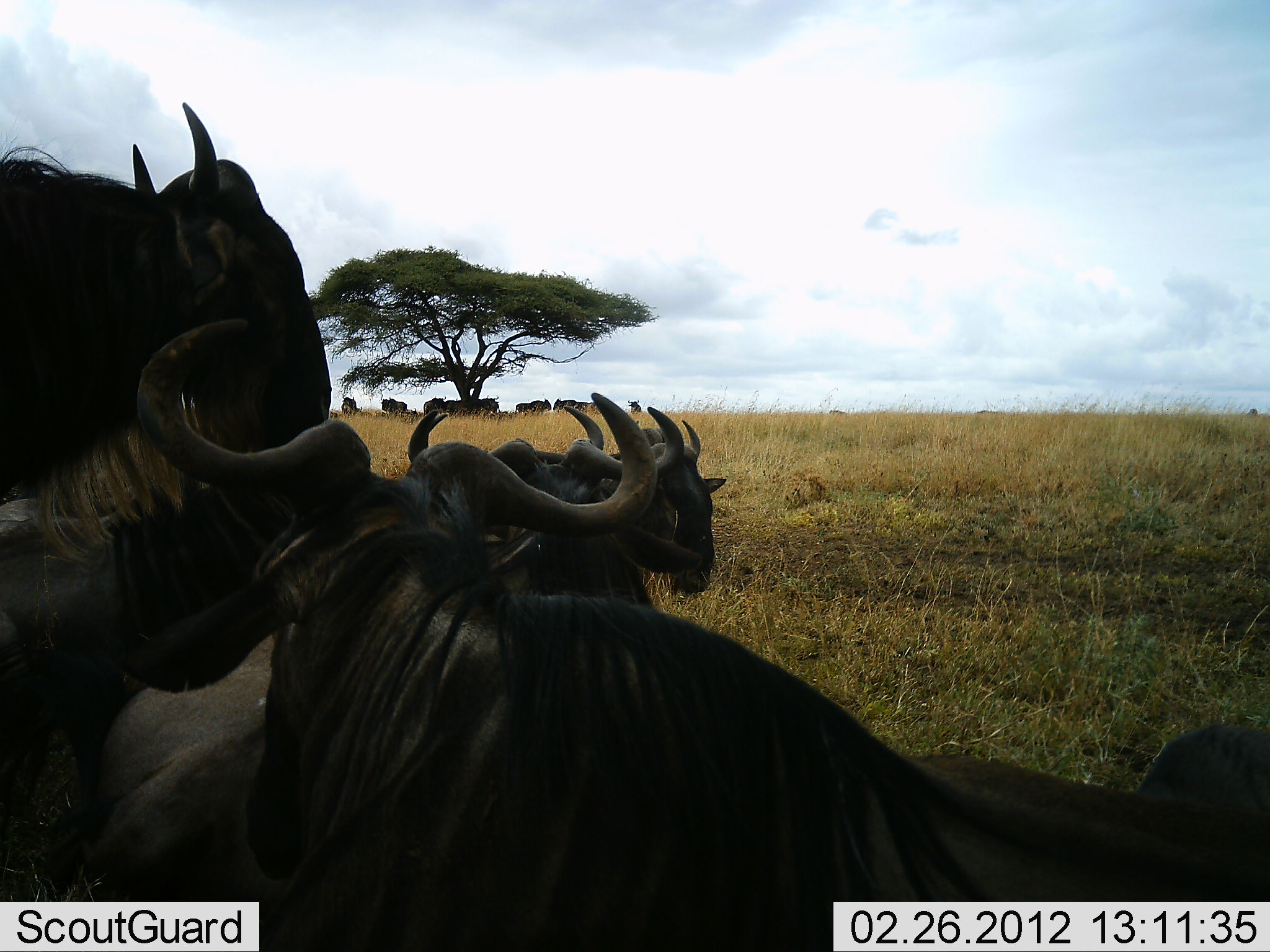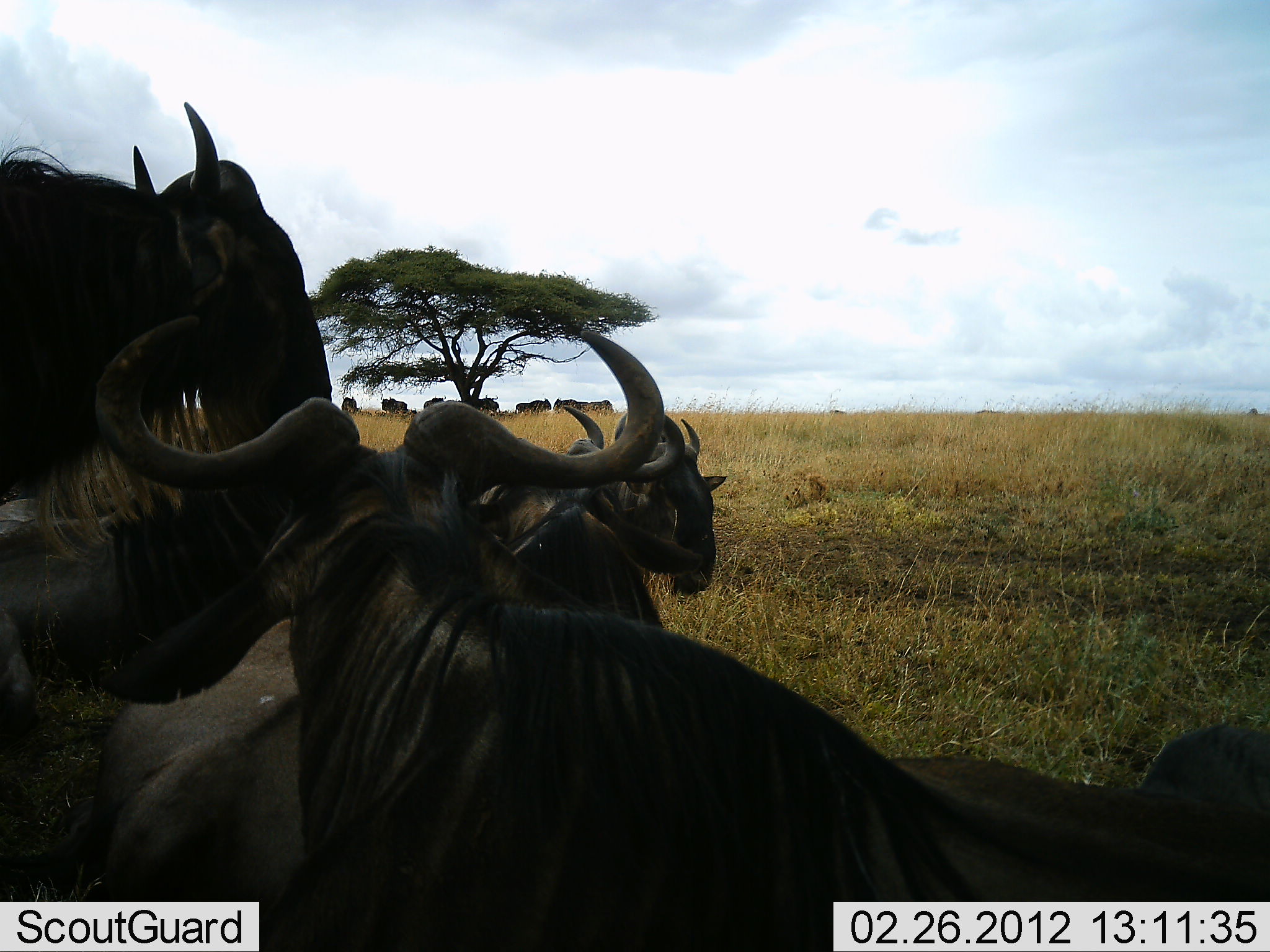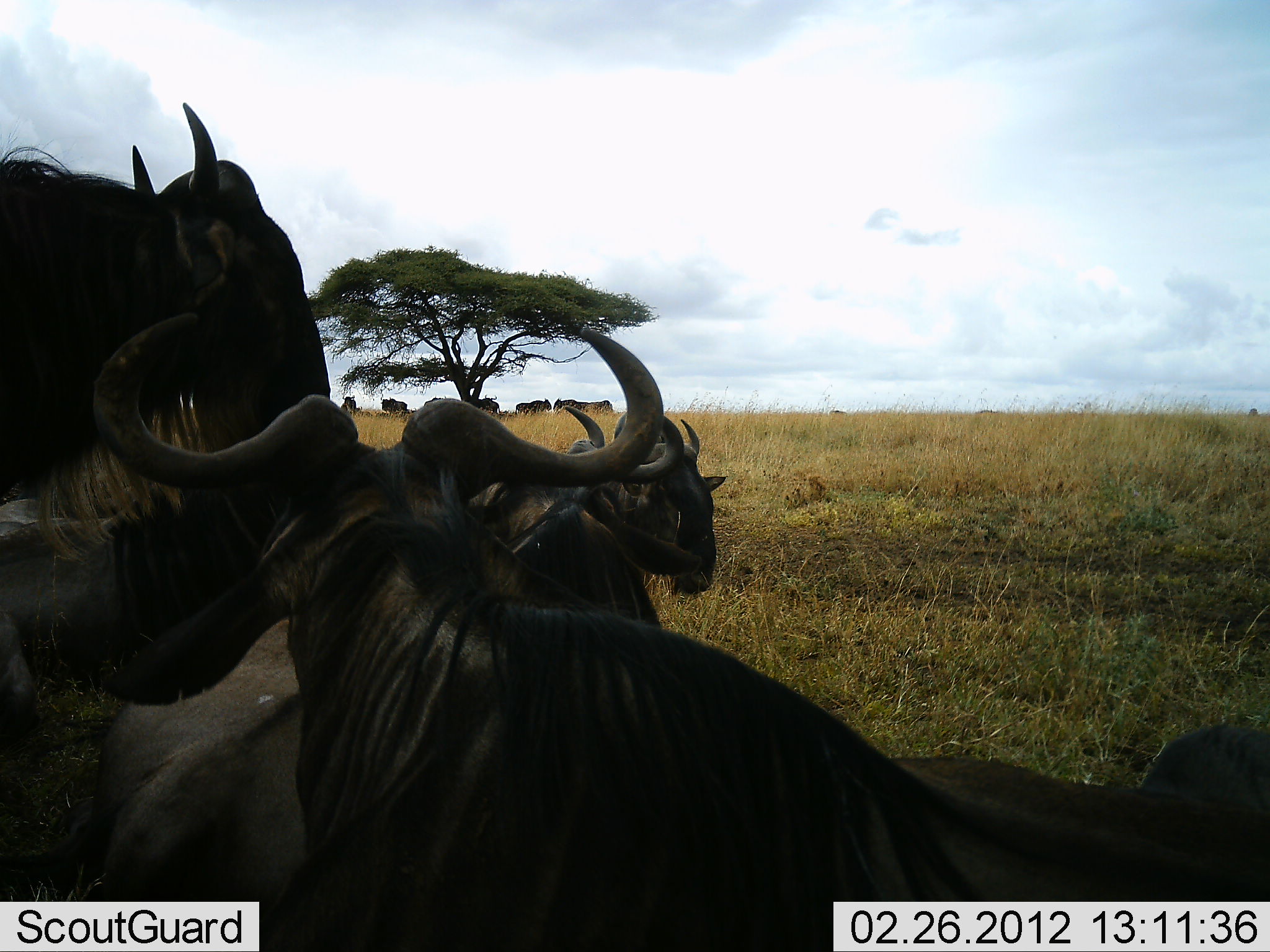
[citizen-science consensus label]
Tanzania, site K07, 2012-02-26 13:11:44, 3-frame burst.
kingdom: Animalia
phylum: Chordata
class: Mammalia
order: Artiodactyla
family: Bovidae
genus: Connochaetes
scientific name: Connochaetes taurinus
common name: blue wildebeest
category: wildebeest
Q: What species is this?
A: Wildebeest (blue wildebeest) (Connochaetes taurinus).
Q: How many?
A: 5.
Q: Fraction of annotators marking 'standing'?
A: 83%.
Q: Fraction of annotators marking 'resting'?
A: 83%.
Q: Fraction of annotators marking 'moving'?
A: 0%.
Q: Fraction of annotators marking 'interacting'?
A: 8%.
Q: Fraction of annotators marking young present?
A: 0%.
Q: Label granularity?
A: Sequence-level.